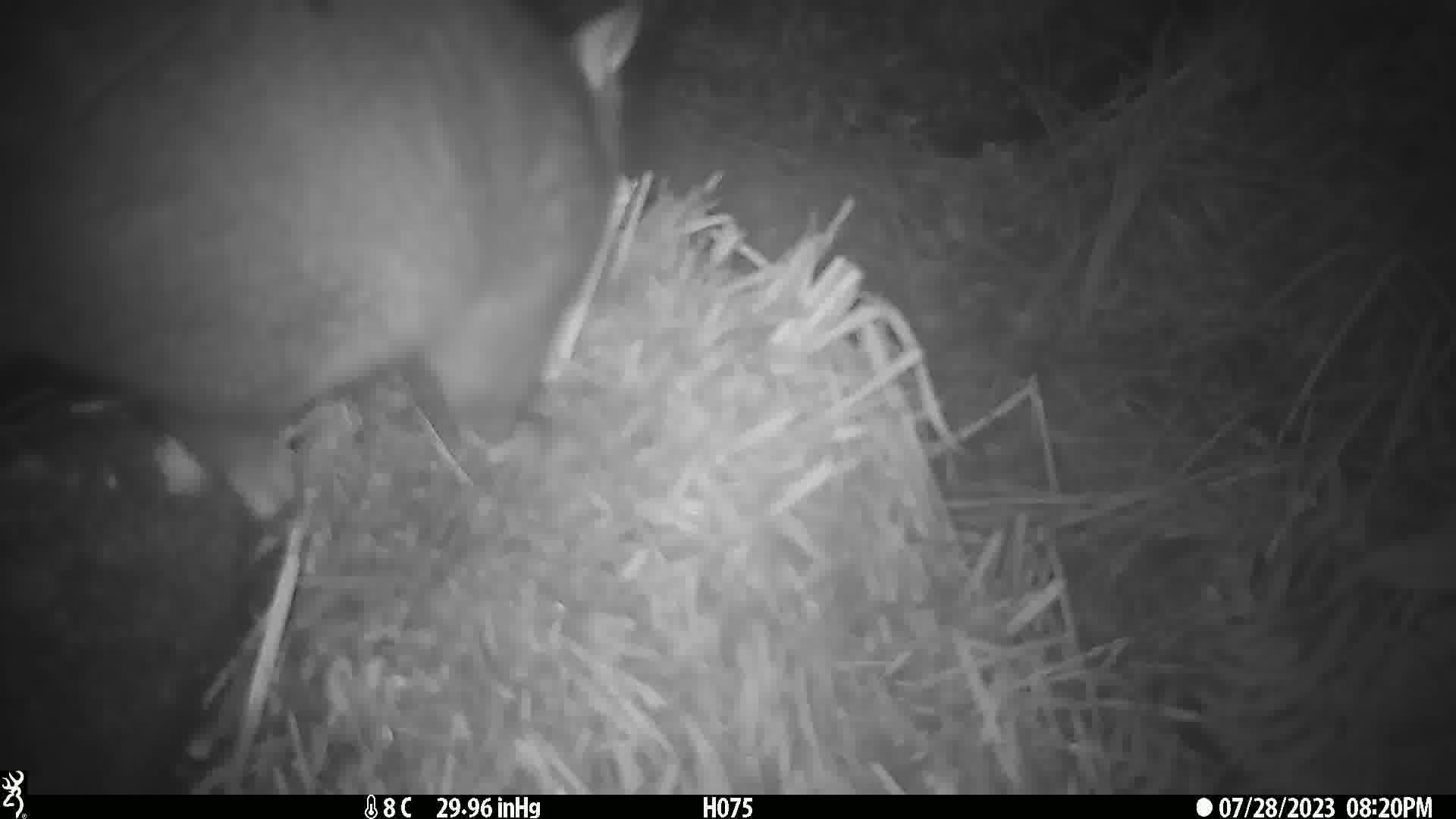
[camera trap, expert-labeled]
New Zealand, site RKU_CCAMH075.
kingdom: Animalia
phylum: Chordata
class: Mammalia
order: Diprotodontia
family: Phalangeridae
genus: Trichosurus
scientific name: Trichosurus vulpecula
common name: common brushtail possum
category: possum